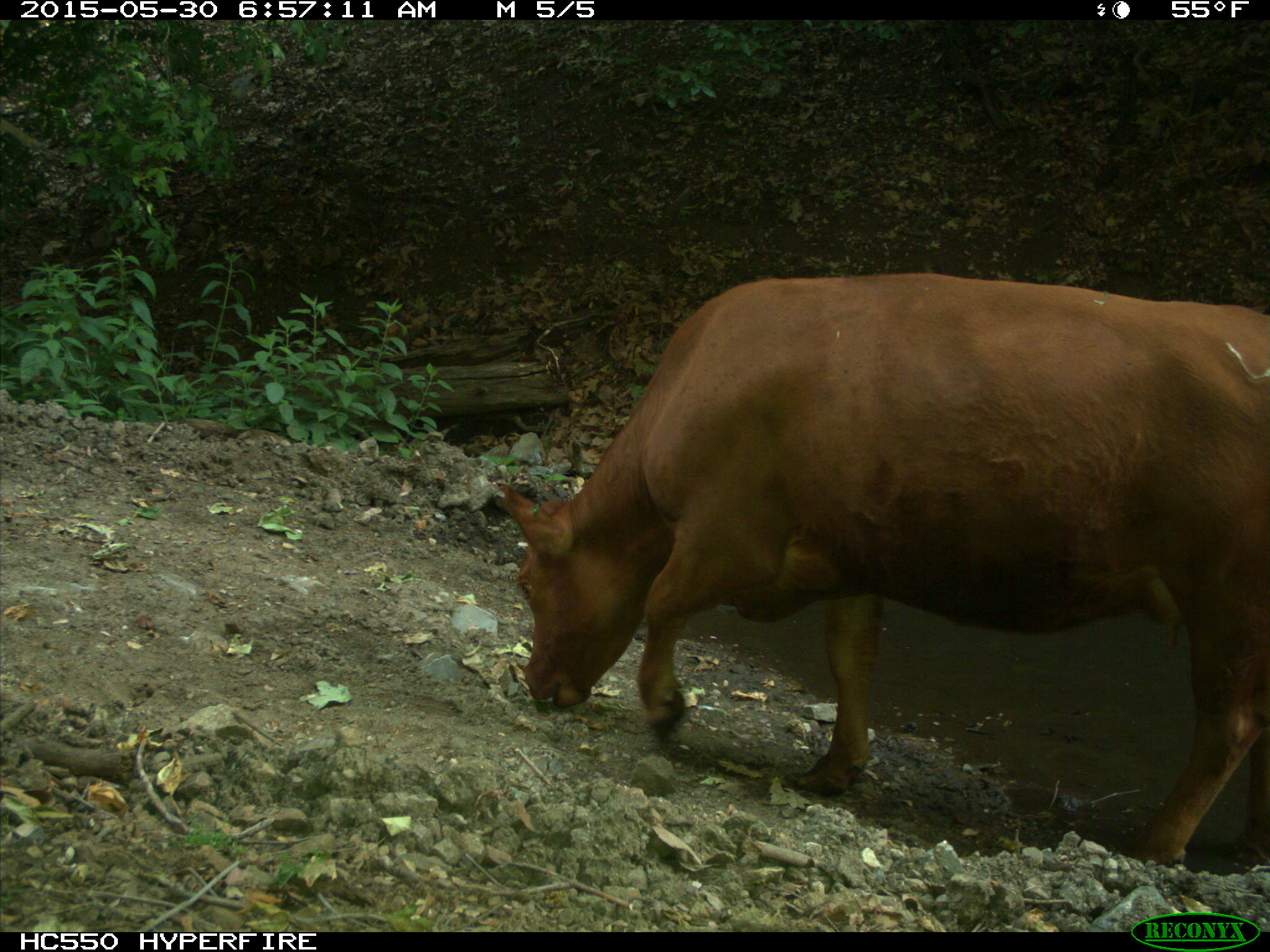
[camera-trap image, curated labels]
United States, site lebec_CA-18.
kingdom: Animalia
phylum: Chordata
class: Mammalia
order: Artiodactyla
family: Bovidae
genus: Bos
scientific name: Bos taurus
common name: domestic cow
Bos taurus (domestic cow).